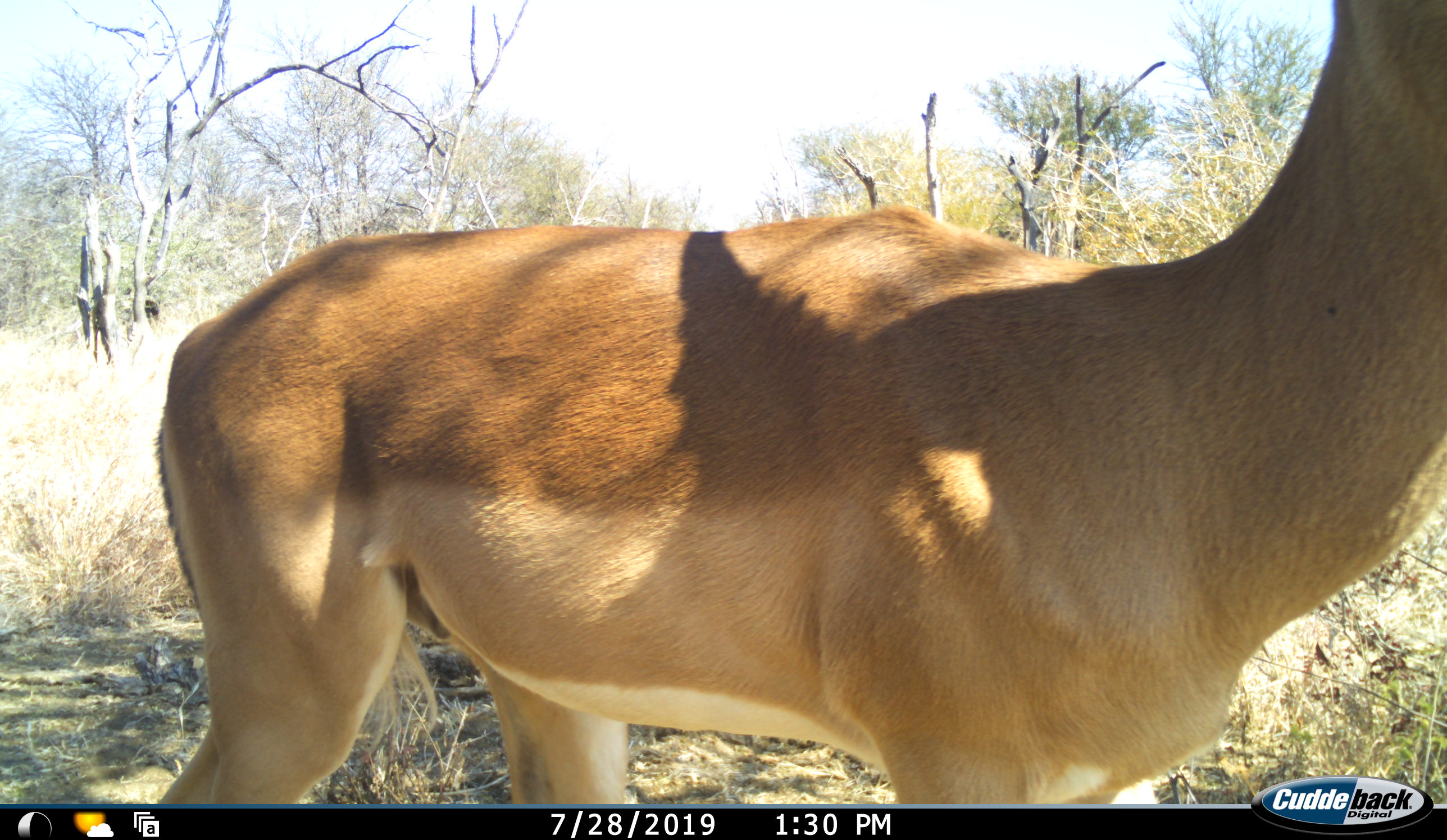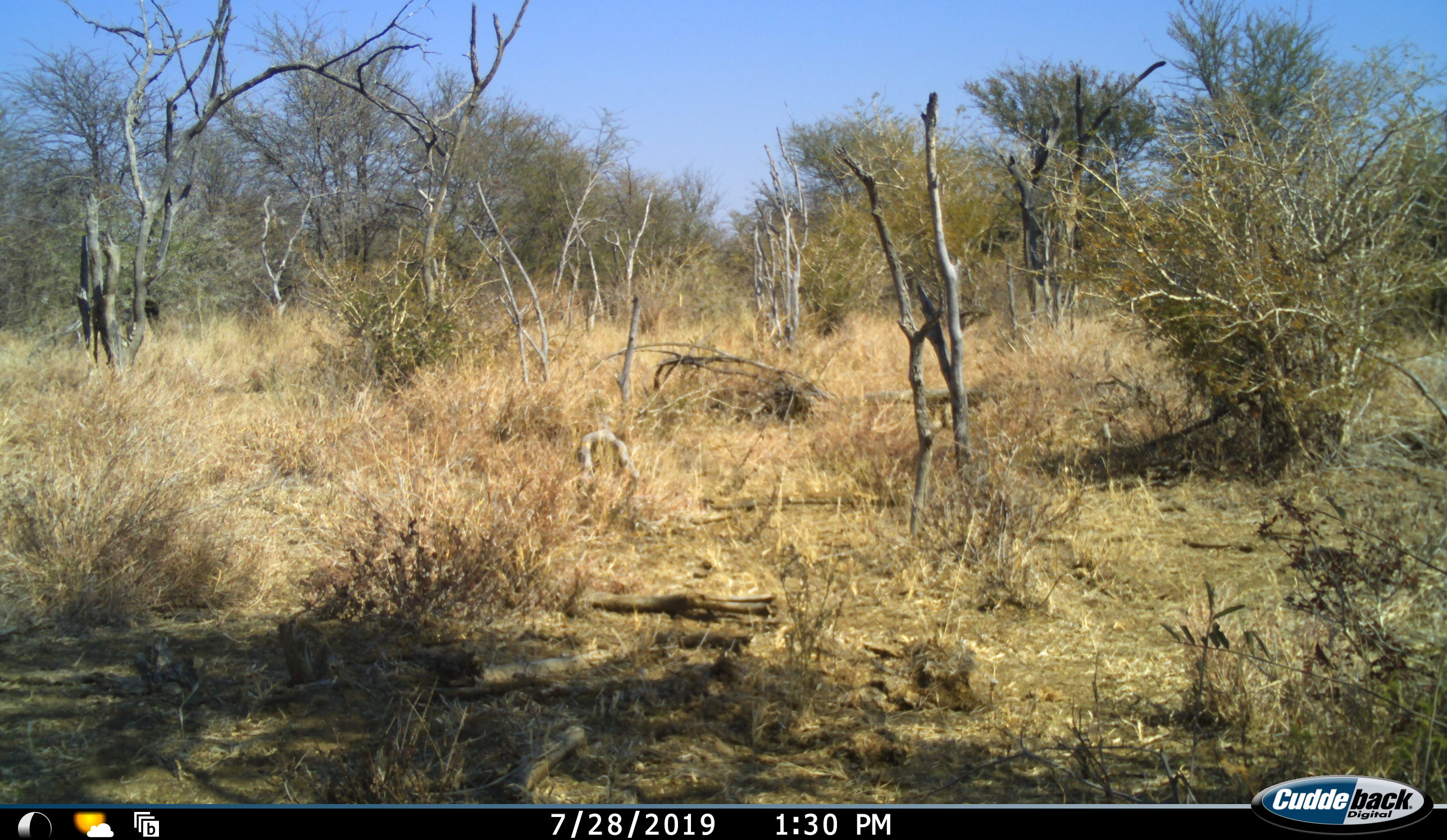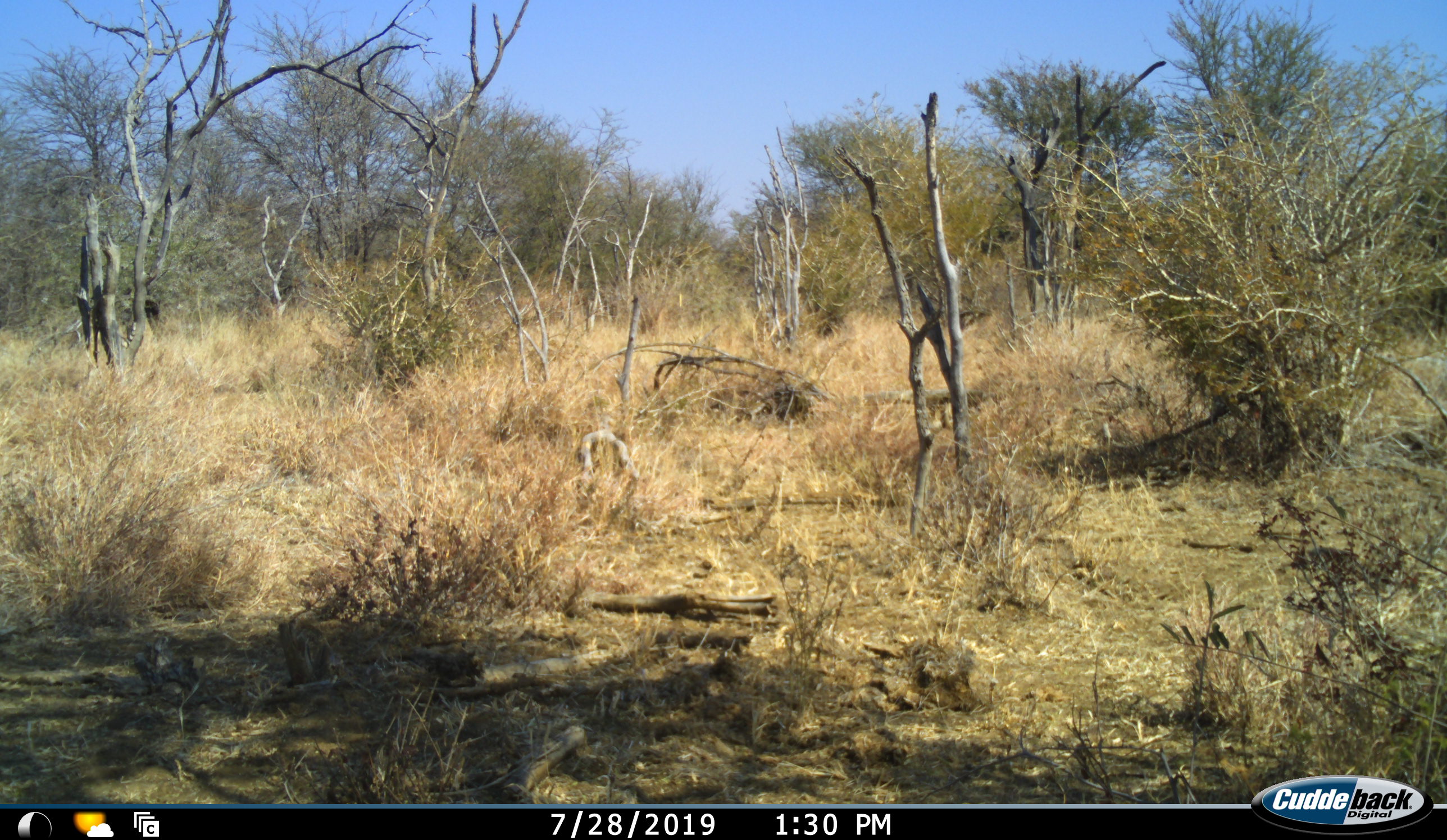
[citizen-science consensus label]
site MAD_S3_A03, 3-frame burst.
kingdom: Animalia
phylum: Chordata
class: Mammalia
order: Artiodactyla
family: Bovidae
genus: Aepyceros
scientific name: Aepyceros melampus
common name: impala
Impala (Aepyceros melampus), count 1. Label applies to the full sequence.